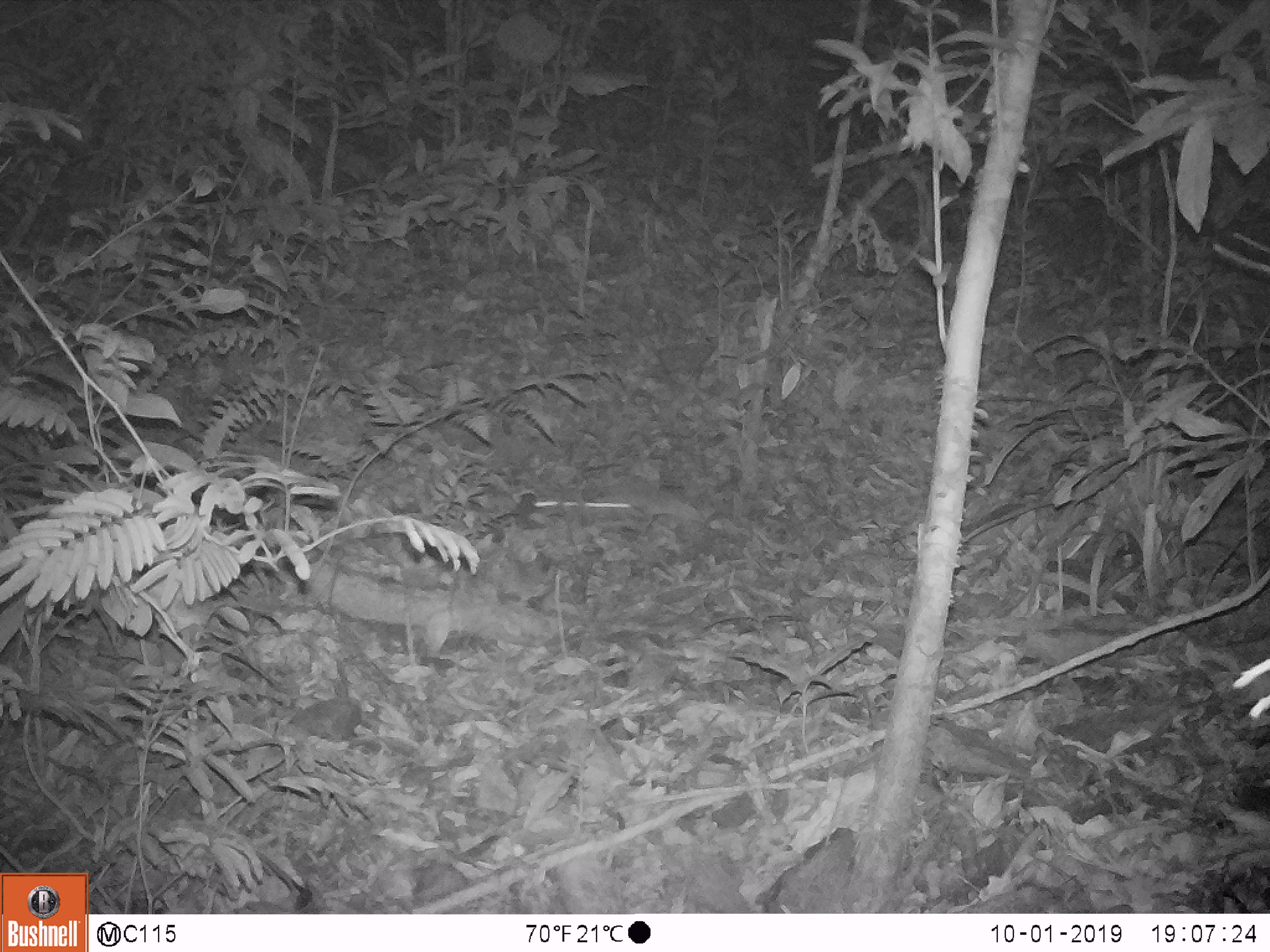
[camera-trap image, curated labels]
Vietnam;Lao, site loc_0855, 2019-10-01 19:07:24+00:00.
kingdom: Animalia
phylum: Chordata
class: Mammalia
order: Rodentia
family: Muridae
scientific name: Muridae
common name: old-world mice and rats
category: unidentified murid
Unidentified murid (old-world mice and rats) (Muridae). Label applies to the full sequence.